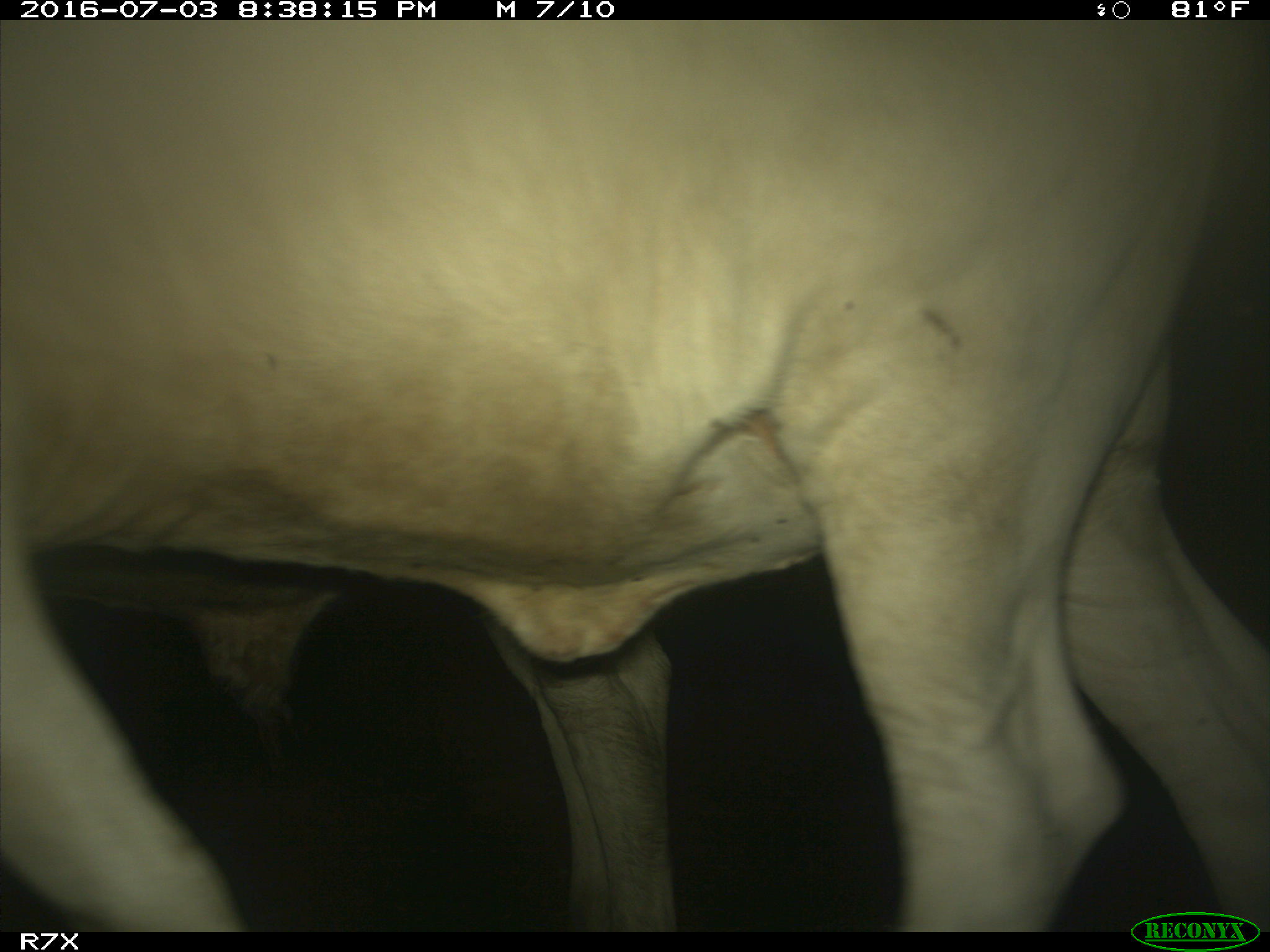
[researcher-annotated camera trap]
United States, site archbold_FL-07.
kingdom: Animalia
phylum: Chordata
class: Mammalia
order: Artiodactyla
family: Bovidae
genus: Bos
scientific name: Bos taurus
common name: domestic cow